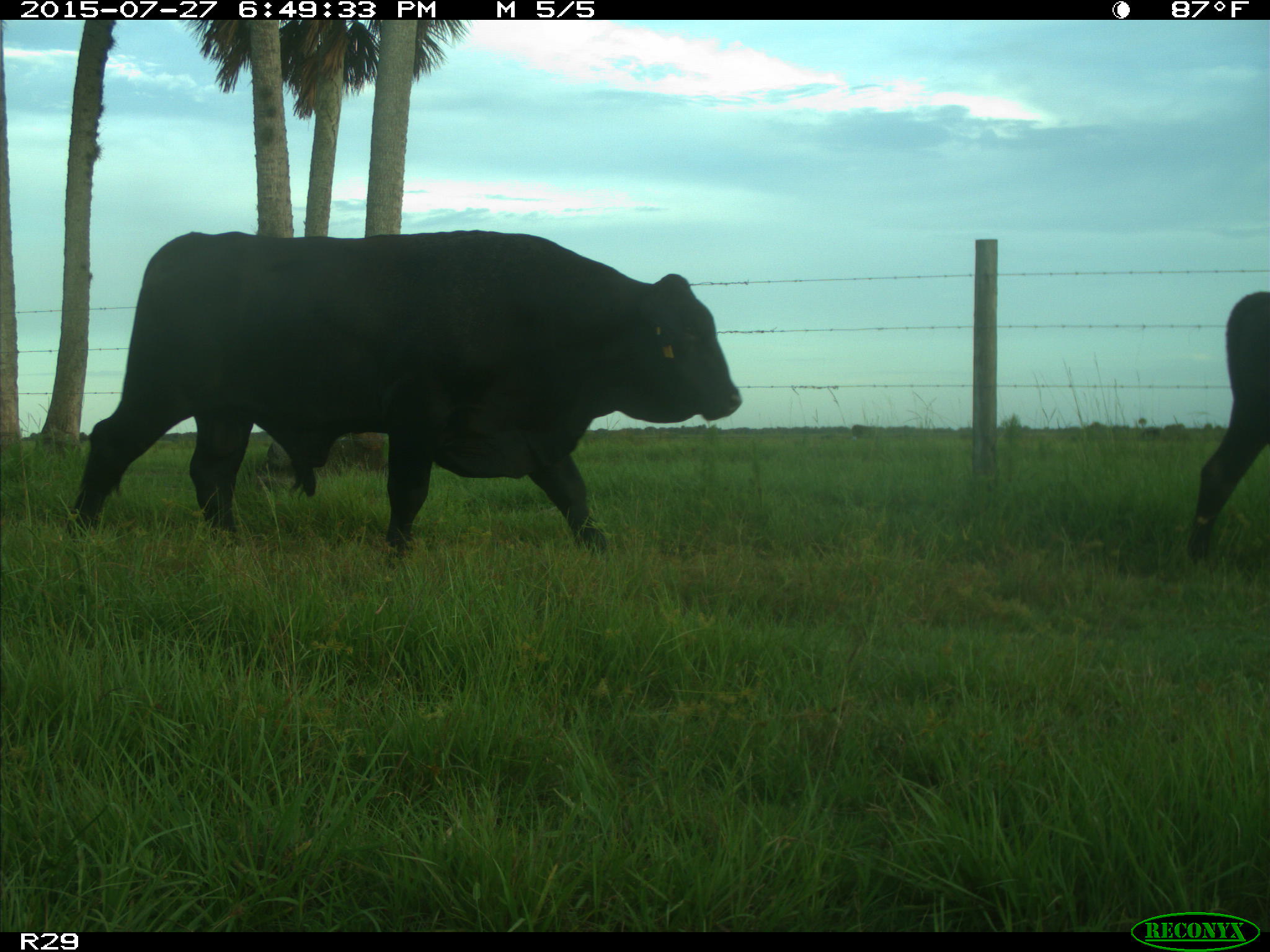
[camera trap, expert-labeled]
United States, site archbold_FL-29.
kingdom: Animalia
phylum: Chordata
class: Mammalia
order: Artiodactyla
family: Bovidae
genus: Bos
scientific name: Bos taurus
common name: domestic cow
Bos taurus (domestic cow).